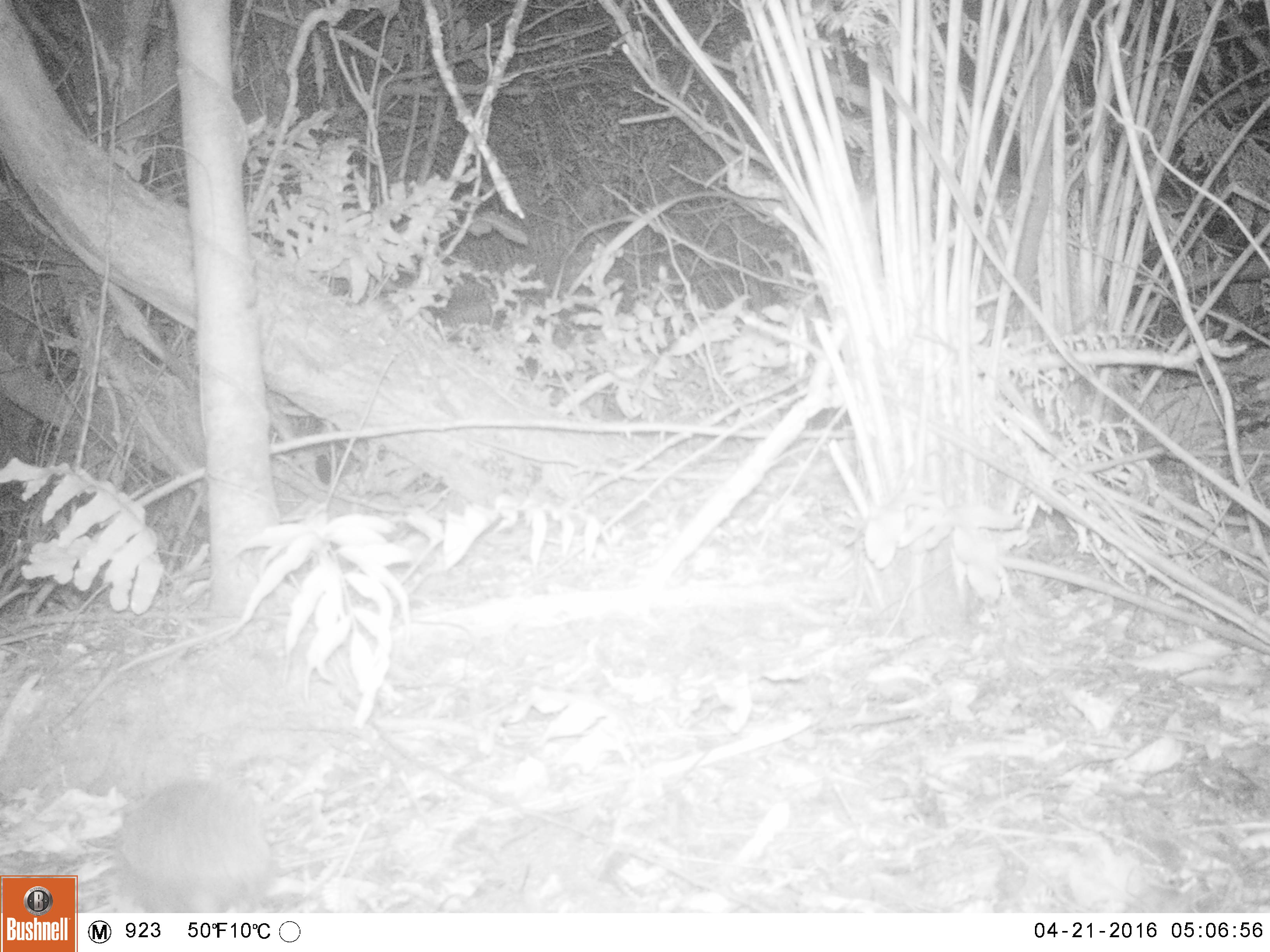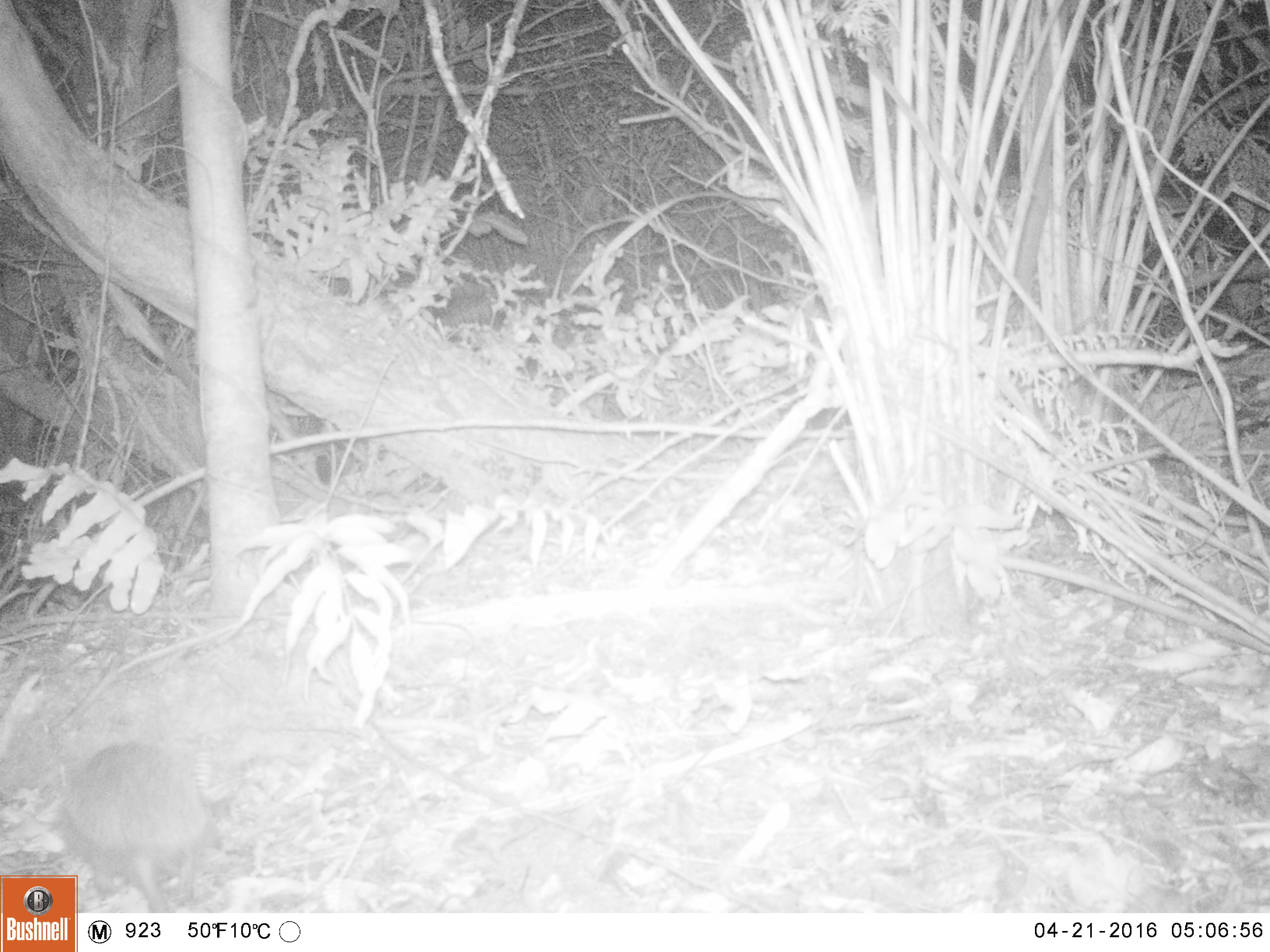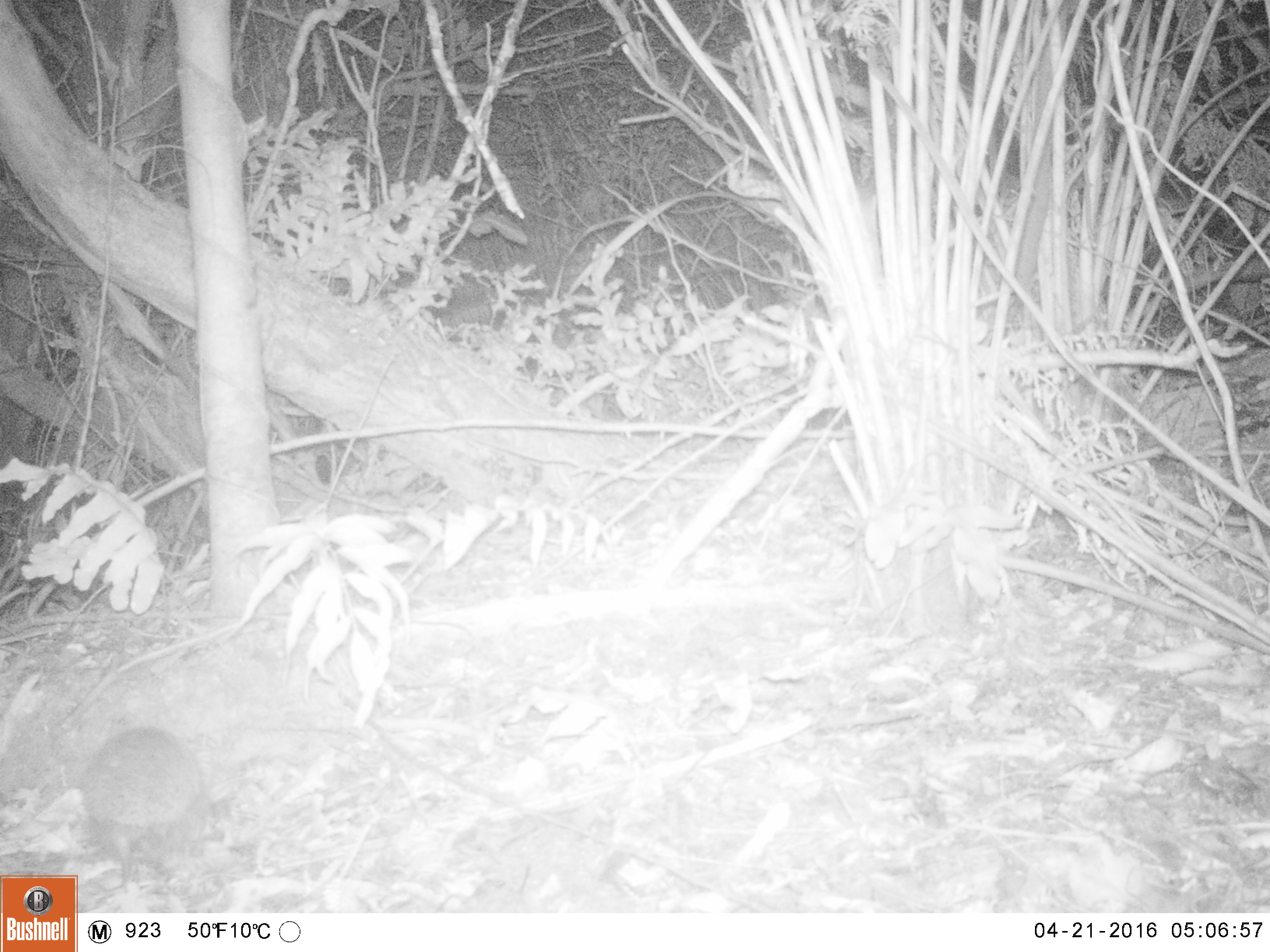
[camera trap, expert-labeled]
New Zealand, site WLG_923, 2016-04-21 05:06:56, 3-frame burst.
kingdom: Animalia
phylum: Chordata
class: Mammalia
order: Eulipotyphla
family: Erinaceidae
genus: Erinaceus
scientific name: Erinaceus europaeus europaeus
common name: european hedgehog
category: hedgehog